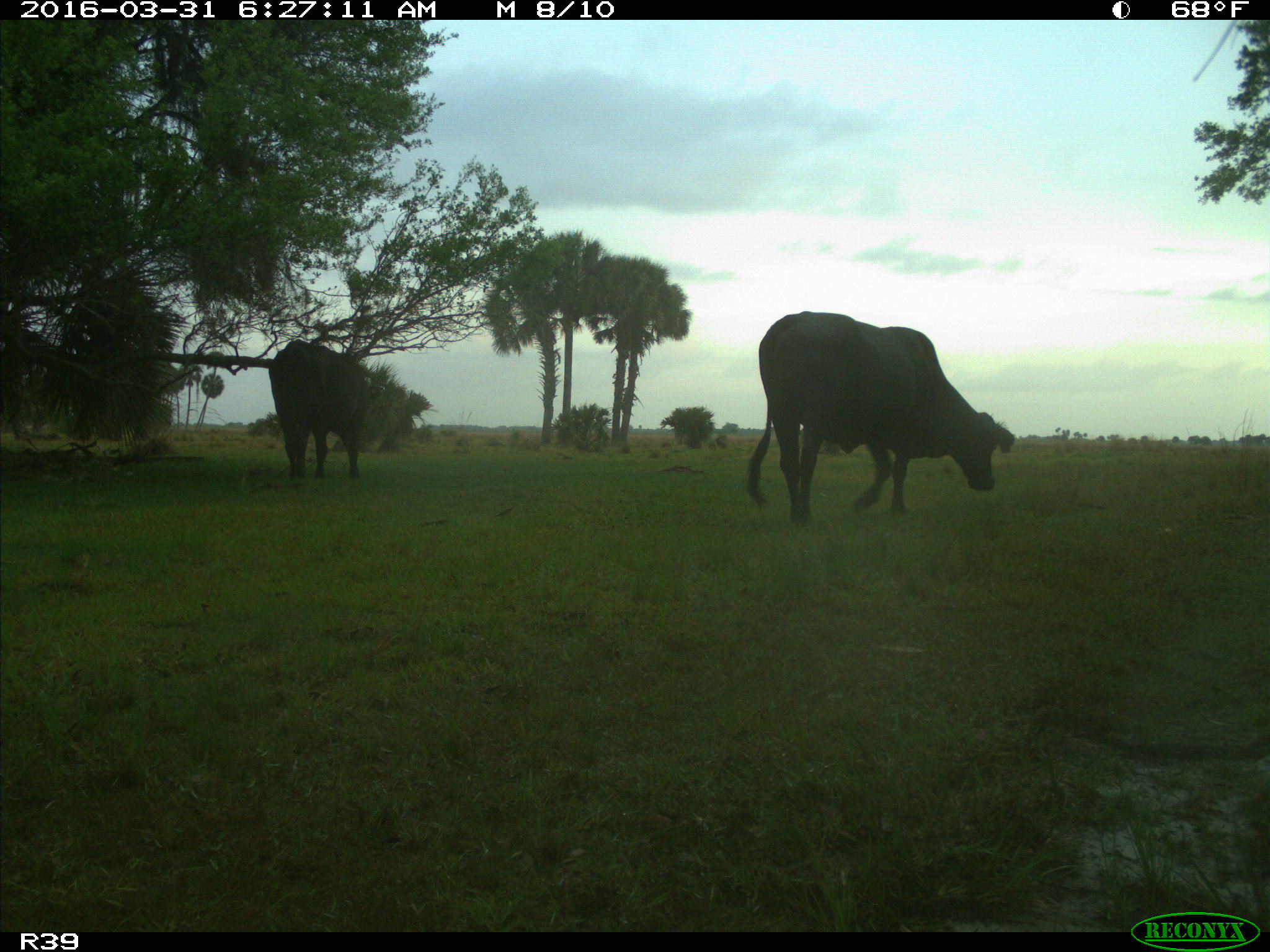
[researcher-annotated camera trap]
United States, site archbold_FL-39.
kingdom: Animalia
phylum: Chordata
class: Mammalia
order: Artiodactyla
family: Bovidae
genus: Bos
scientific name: Bos taurus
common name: domestic cow